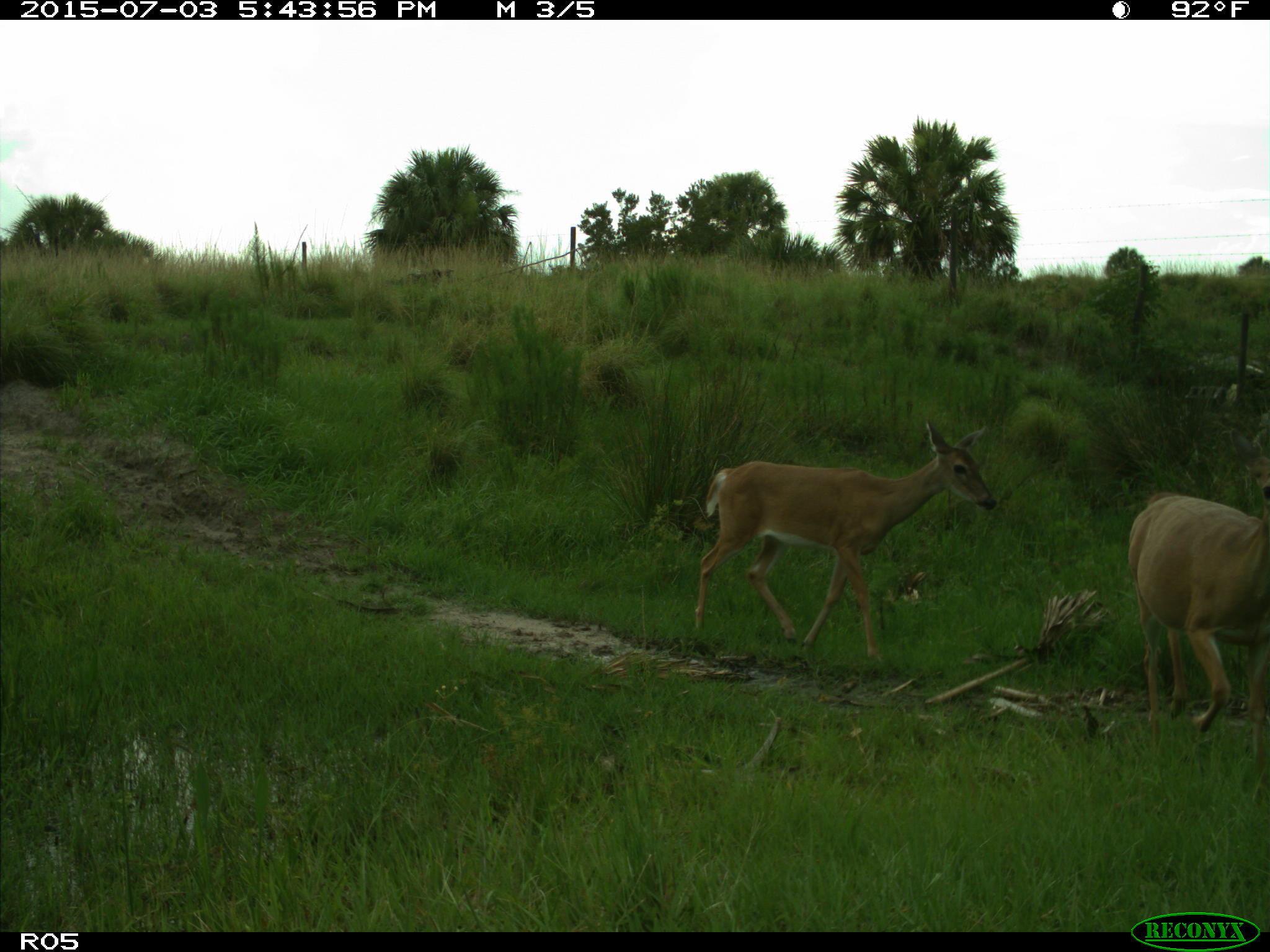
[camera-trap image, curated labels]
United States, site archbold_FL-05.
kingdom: Animalia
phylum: Chordata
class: Mammalia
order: Artiodactyla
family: Cervidae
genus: Odocoileus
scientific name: Odocoileus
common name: deer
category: unidentified deer